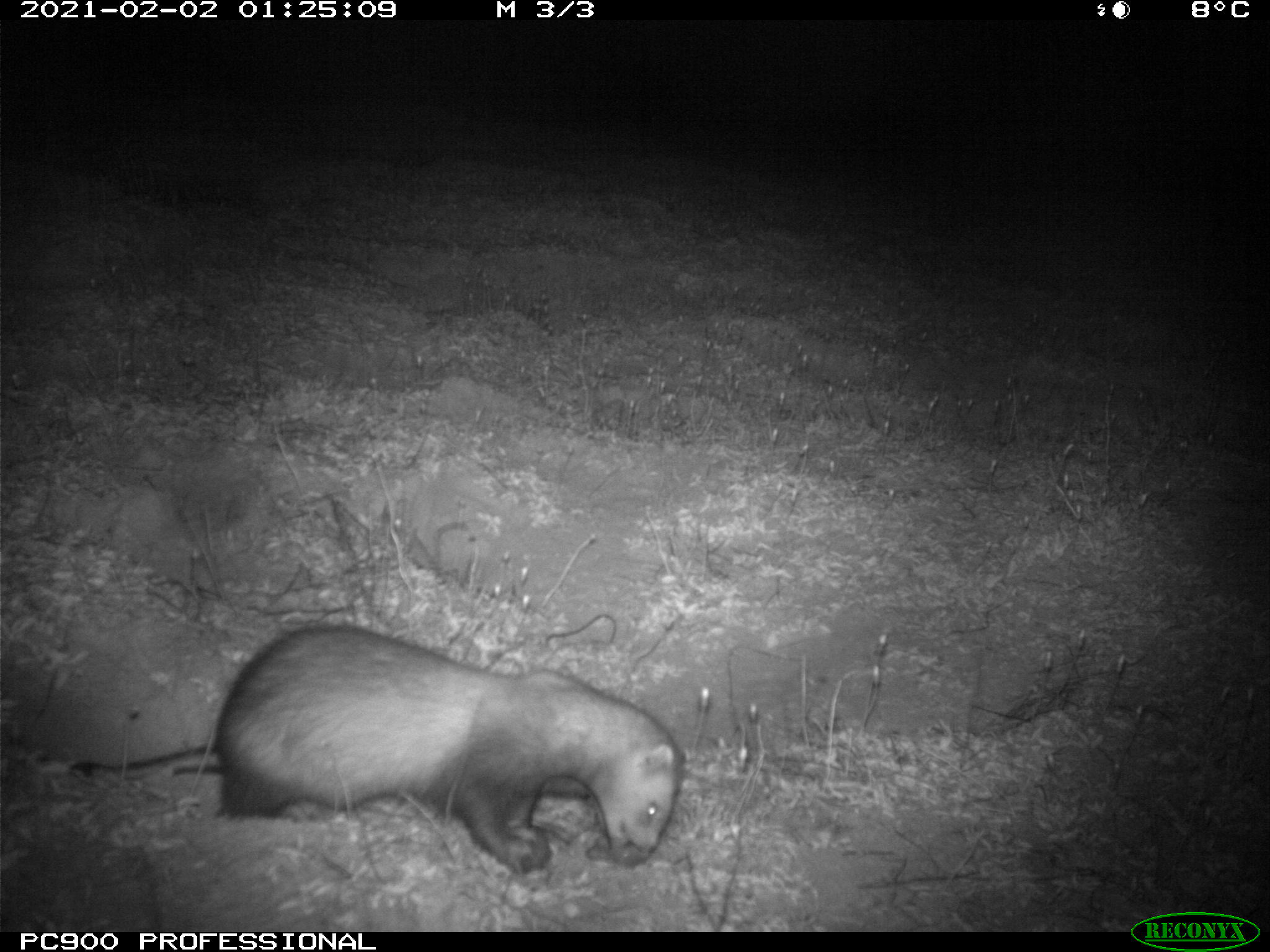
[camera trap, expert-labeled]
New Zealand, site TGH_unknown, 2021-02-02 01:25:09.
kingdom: Animalia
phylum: Chordata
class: Mammalia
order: Carnivora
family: Mustelidae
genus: Mustela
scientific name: Mustela furo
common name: ferret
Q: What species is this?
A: Ferret (Mustela furo).